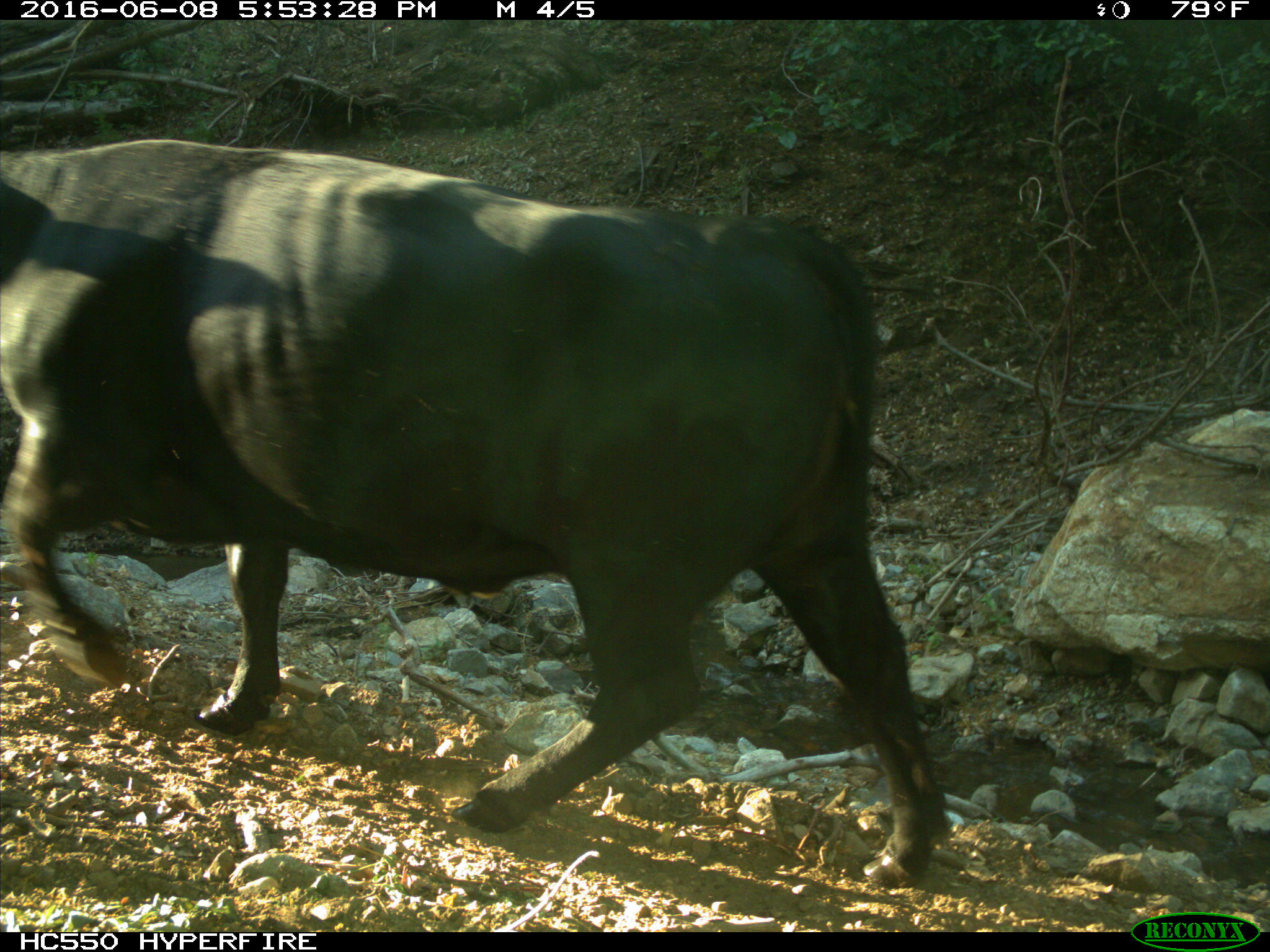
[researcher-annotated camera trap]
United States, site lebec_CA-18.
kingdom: Animalia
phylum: Chordata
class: Mammalia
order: Artiodactyla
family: Bovidae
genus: Bos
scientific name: Bos taurus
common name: domestic cow